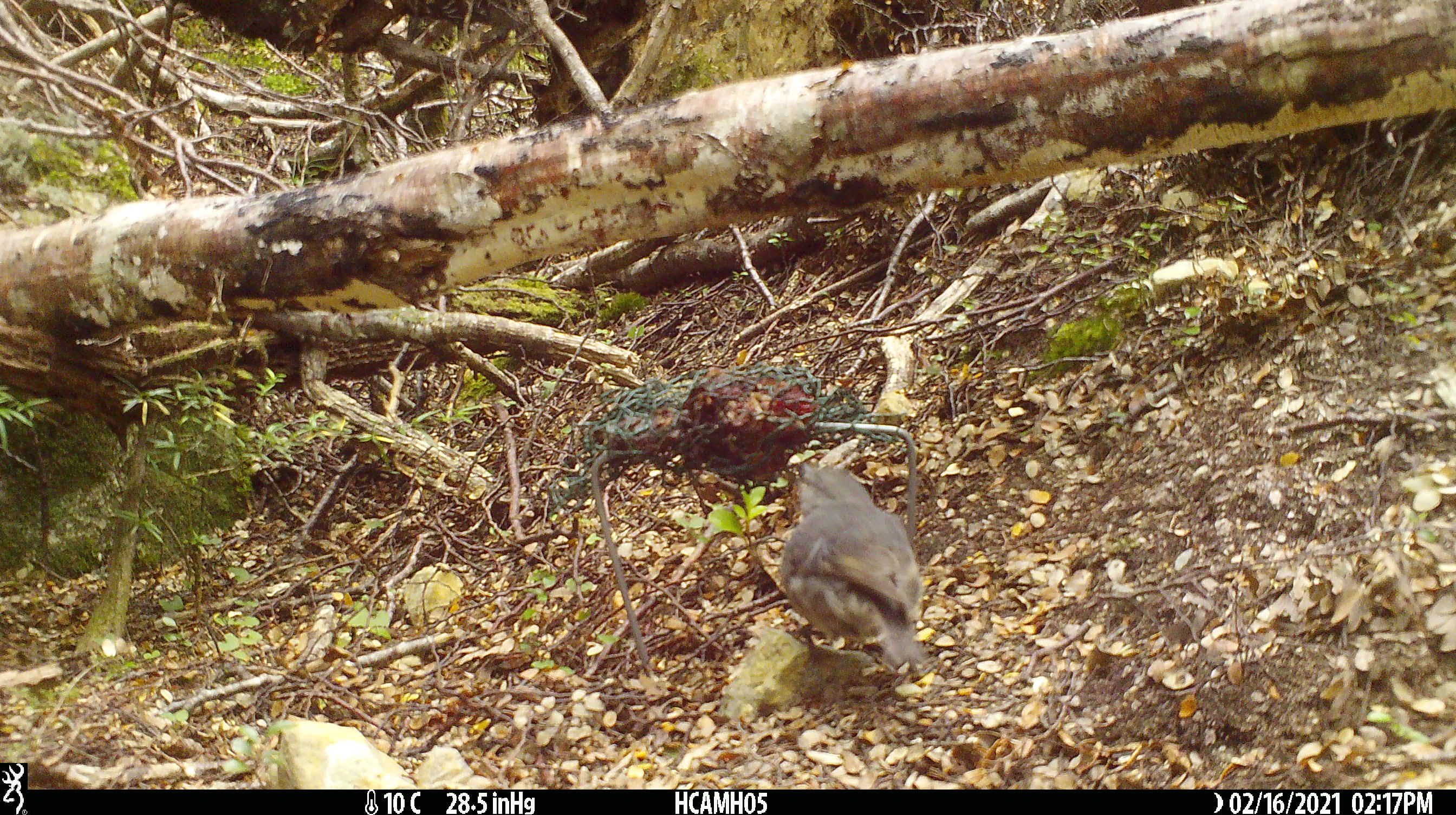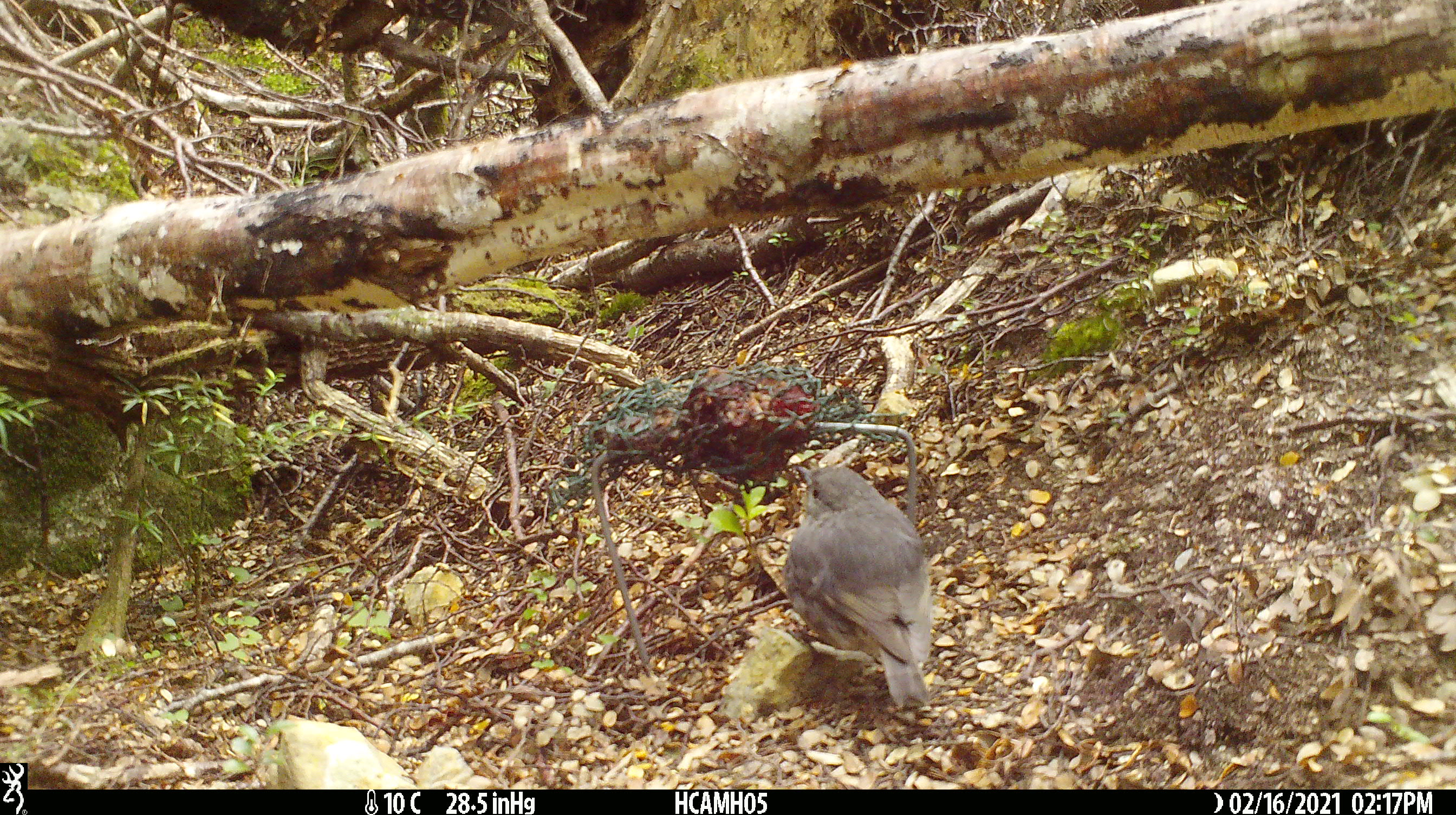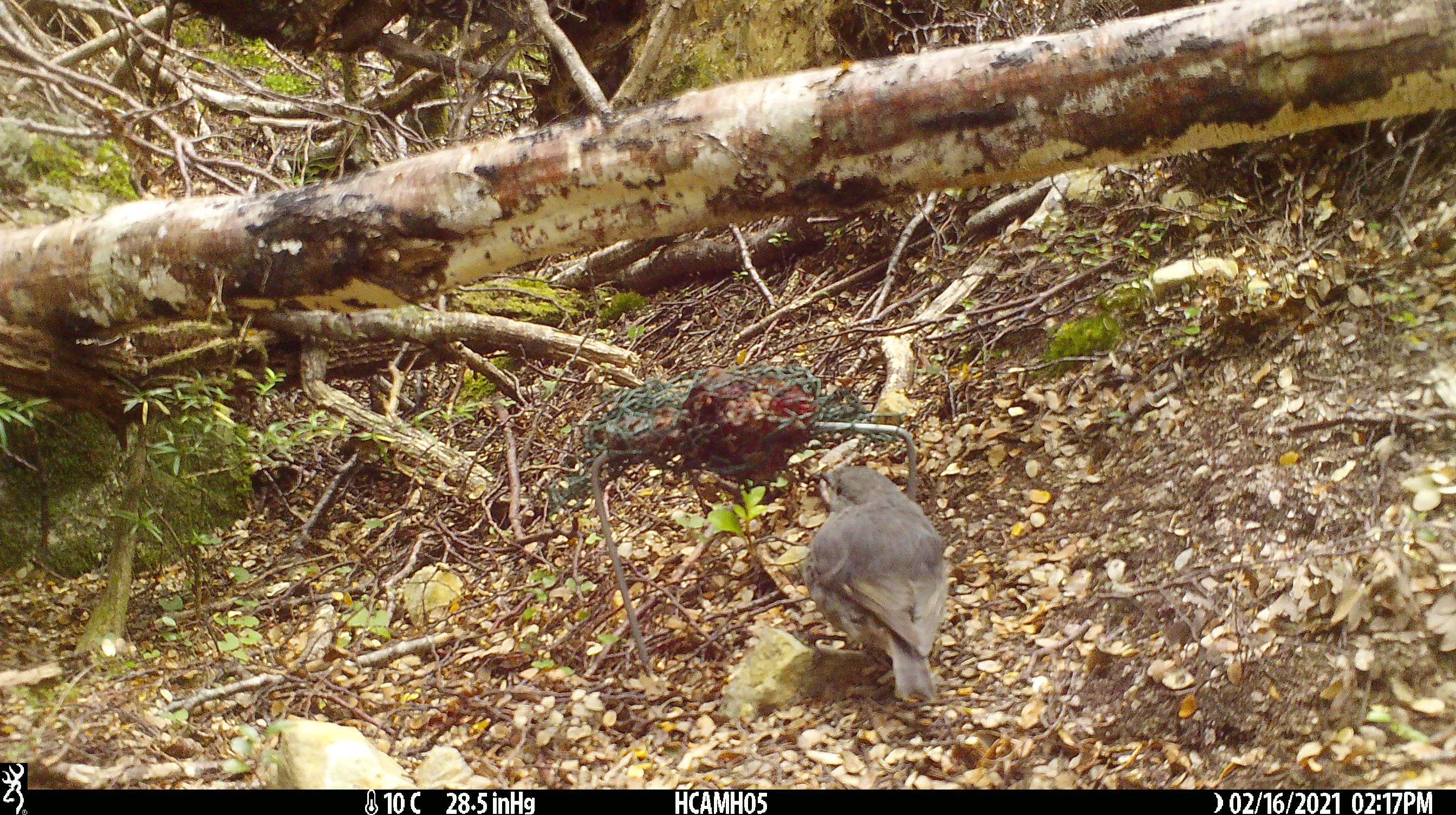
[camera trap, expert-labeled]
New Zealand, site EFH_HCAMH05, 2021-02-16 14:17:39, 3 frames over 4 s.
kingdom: Animalia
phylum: Chordata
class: Aves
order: Passeriformes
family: Petroicidae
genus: Petroica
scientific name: Petroica australis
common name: new zealand robin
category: robin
Robin (new zealand robin) (Petroica australis).